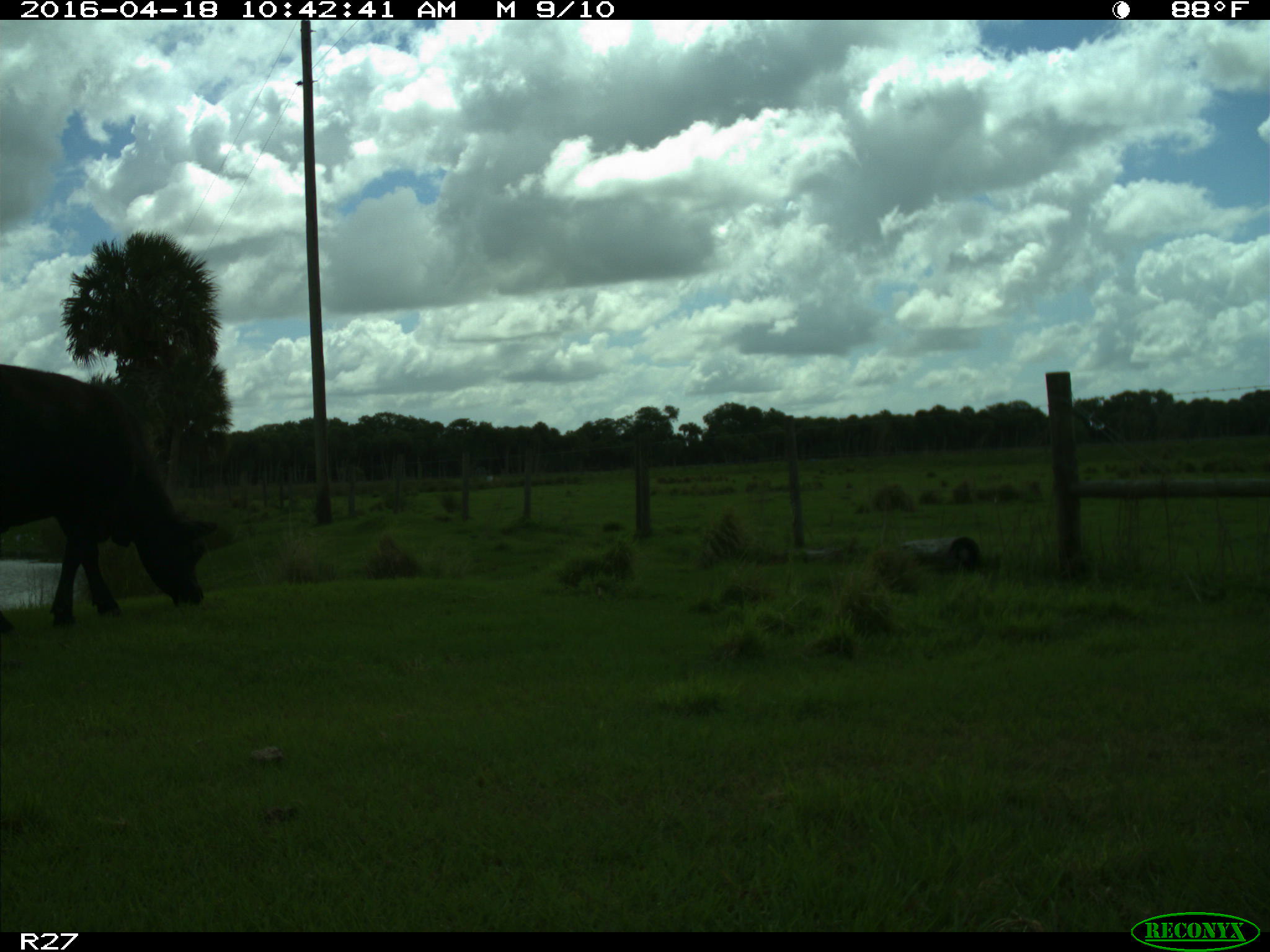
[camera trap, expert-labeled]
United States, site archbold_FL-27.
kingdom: Animalia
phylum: Chordata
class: Mammalia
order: Artiodactyla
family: Bovidae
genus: Bos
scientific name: Bos taurus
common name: domestic cow